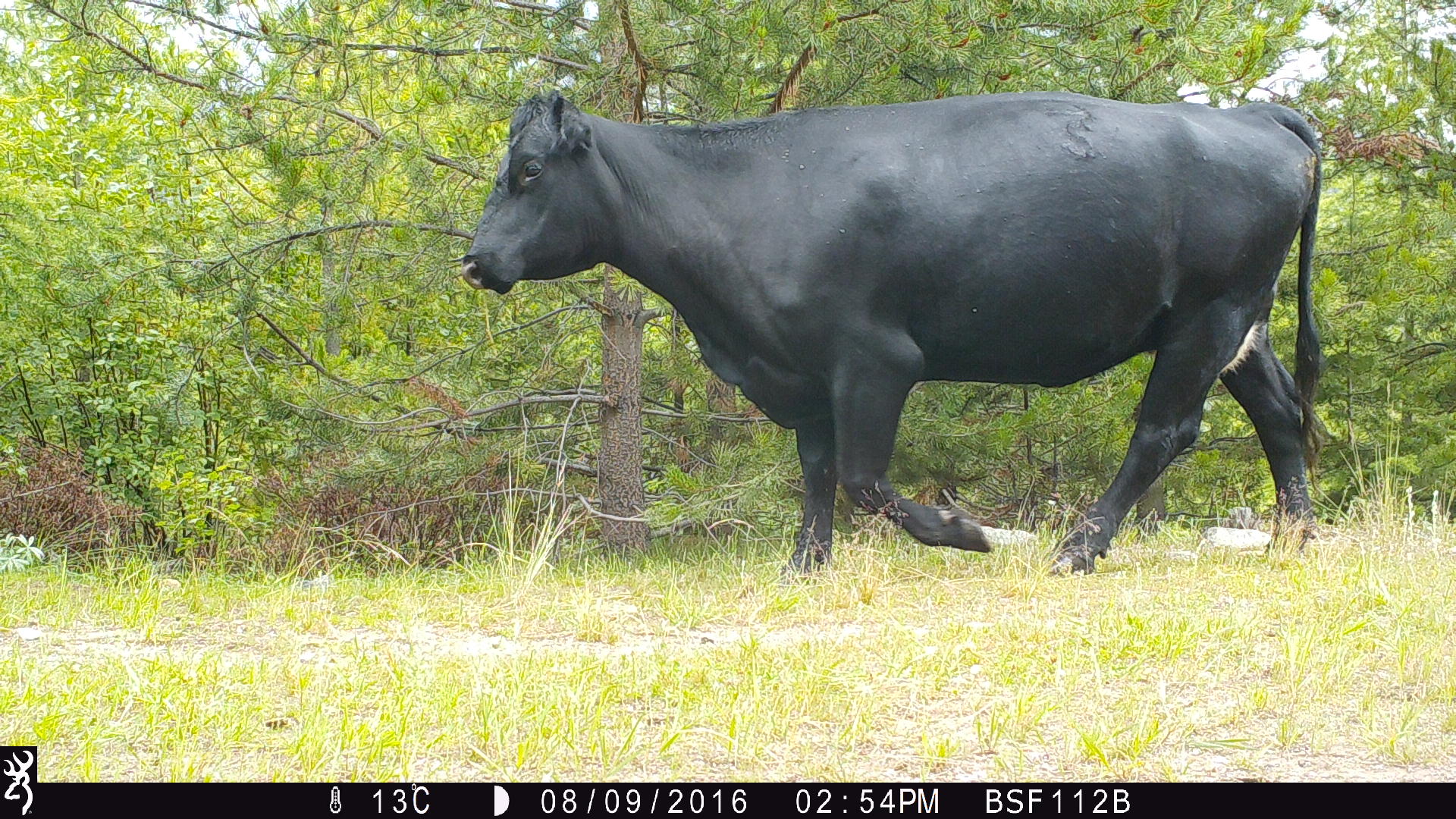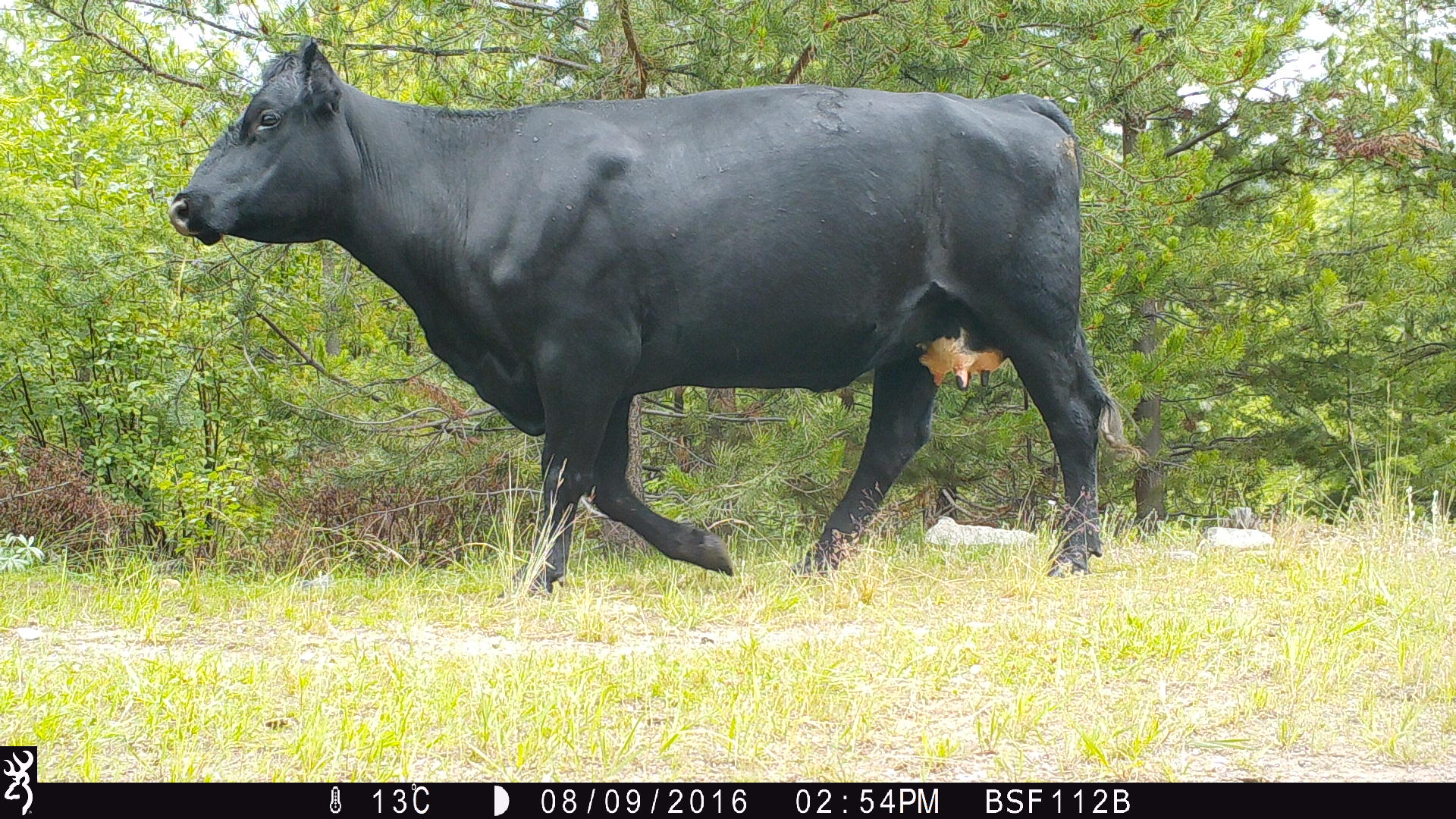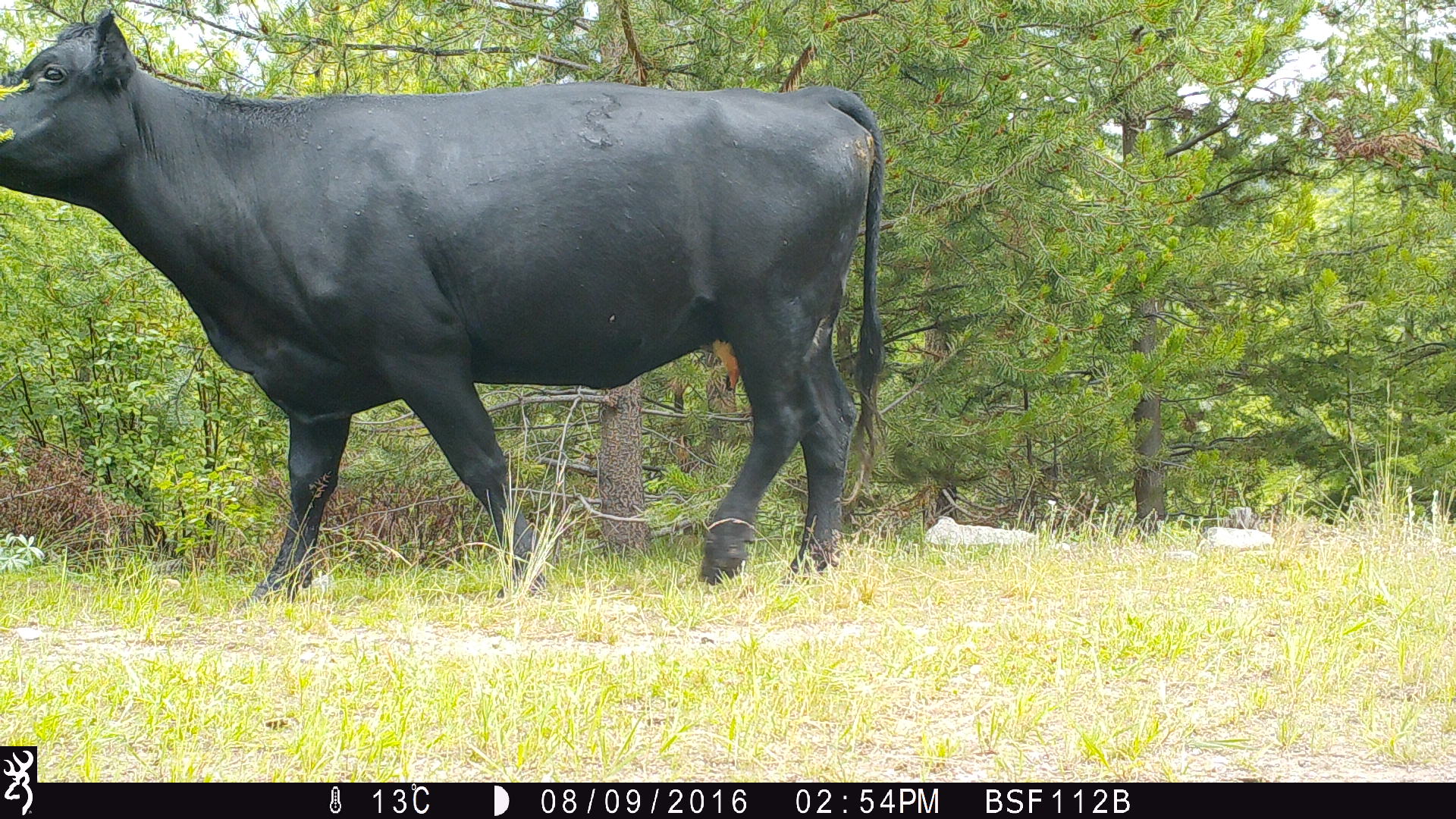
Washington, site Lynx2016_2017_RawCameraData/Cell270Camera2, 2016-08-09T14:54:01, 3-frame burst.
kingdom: Animalia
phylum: Chordata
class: Mammalia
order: Artiodactyla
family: Bovidae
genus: Bos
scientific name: Bos taurus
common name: domestic cattle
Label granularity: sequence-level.